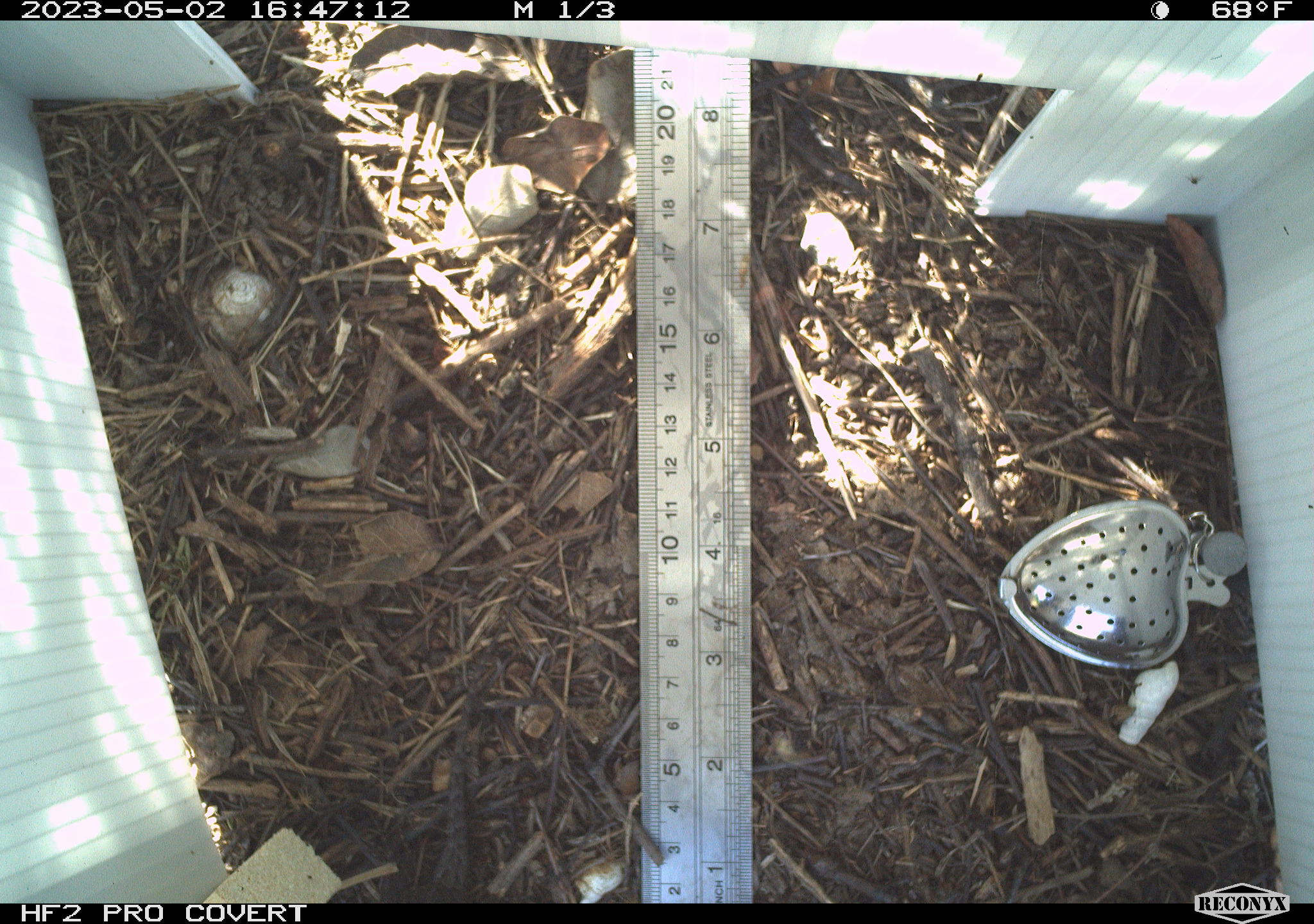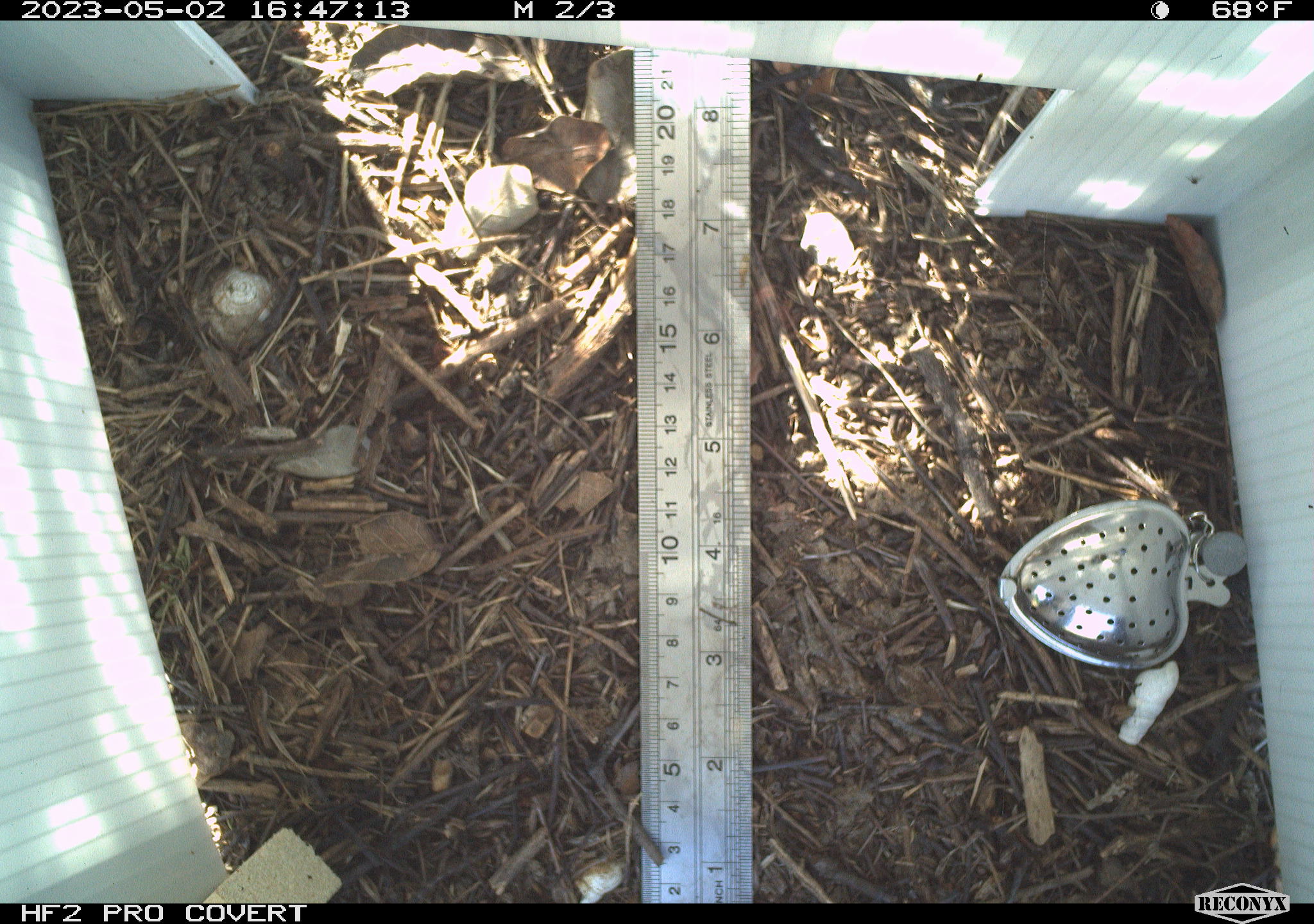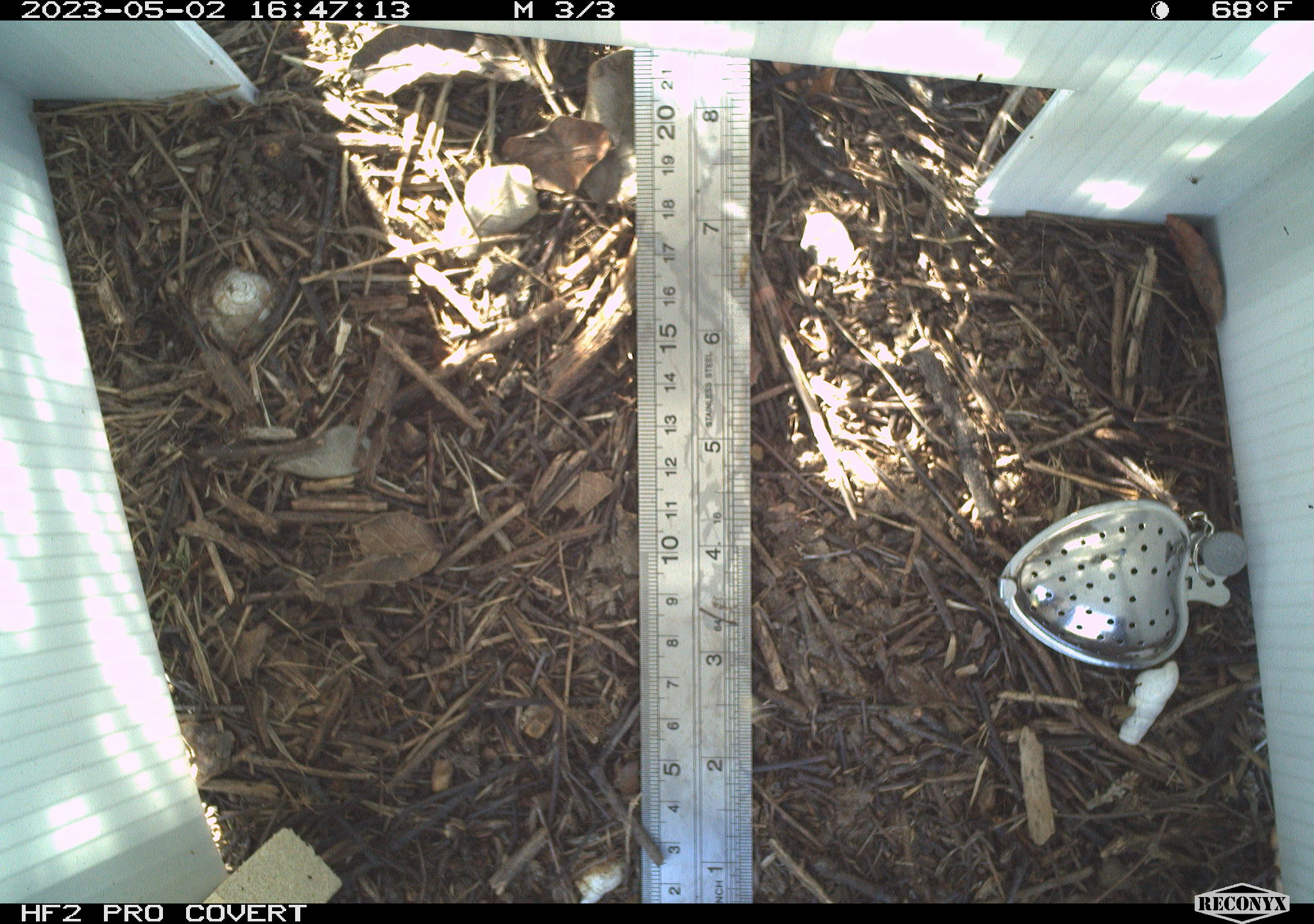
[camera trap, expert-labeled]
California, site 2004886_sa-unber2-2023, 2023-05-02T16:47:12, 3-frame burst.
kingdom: Animalia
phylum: Chordata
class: Reptilia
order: Squamata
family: Phrynosomatidae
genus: Sceloporus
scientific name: Sceloporus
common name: spiny lizards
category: sceloporus species